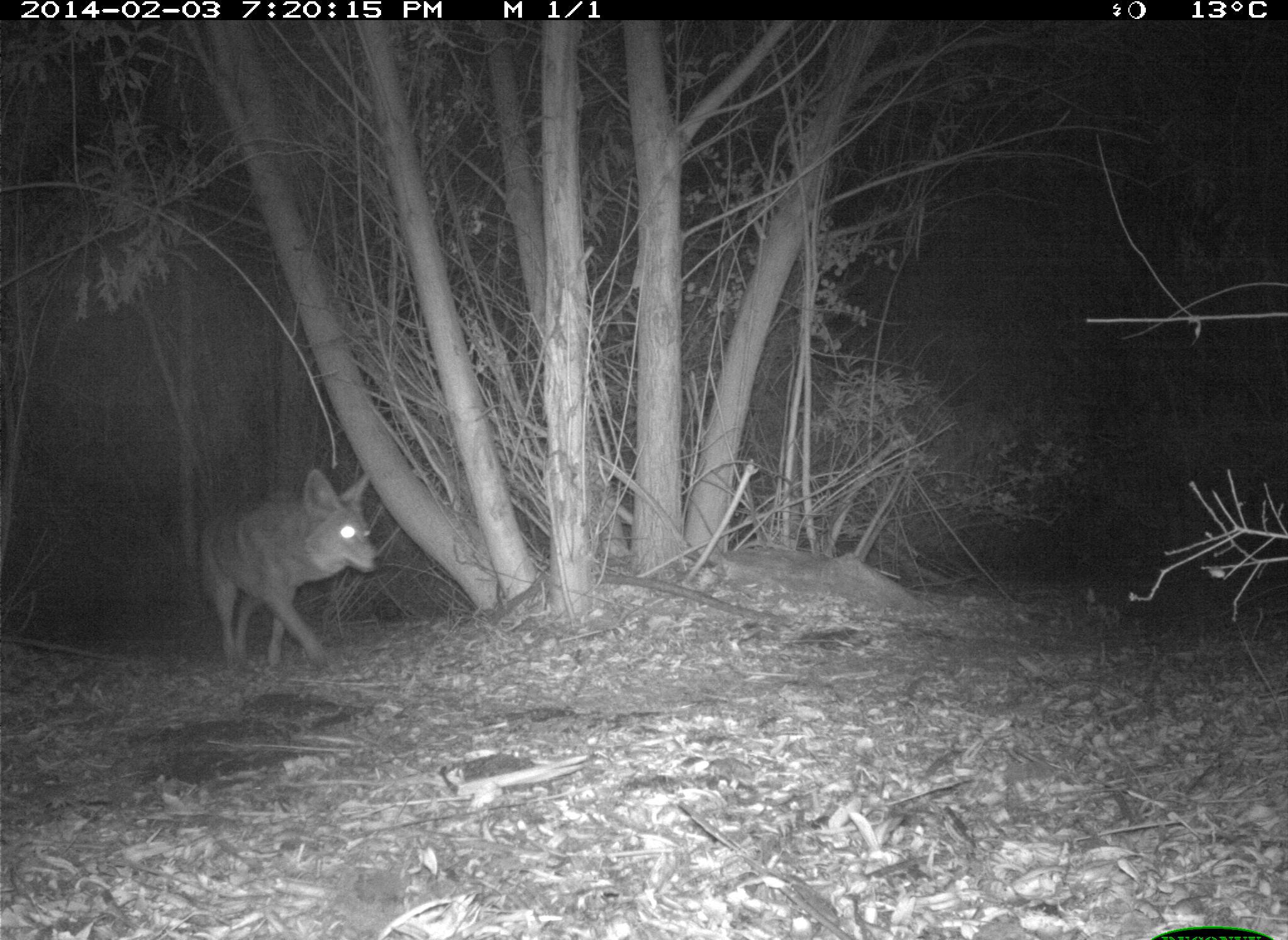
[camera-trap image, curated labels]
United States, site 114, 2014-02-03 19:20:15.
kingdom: Animalia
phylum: Chordata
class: Mammalia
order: Carnivora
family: Canidae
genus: Canis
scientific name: Canis latrans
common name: coyote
Coyote (Canis latrans).